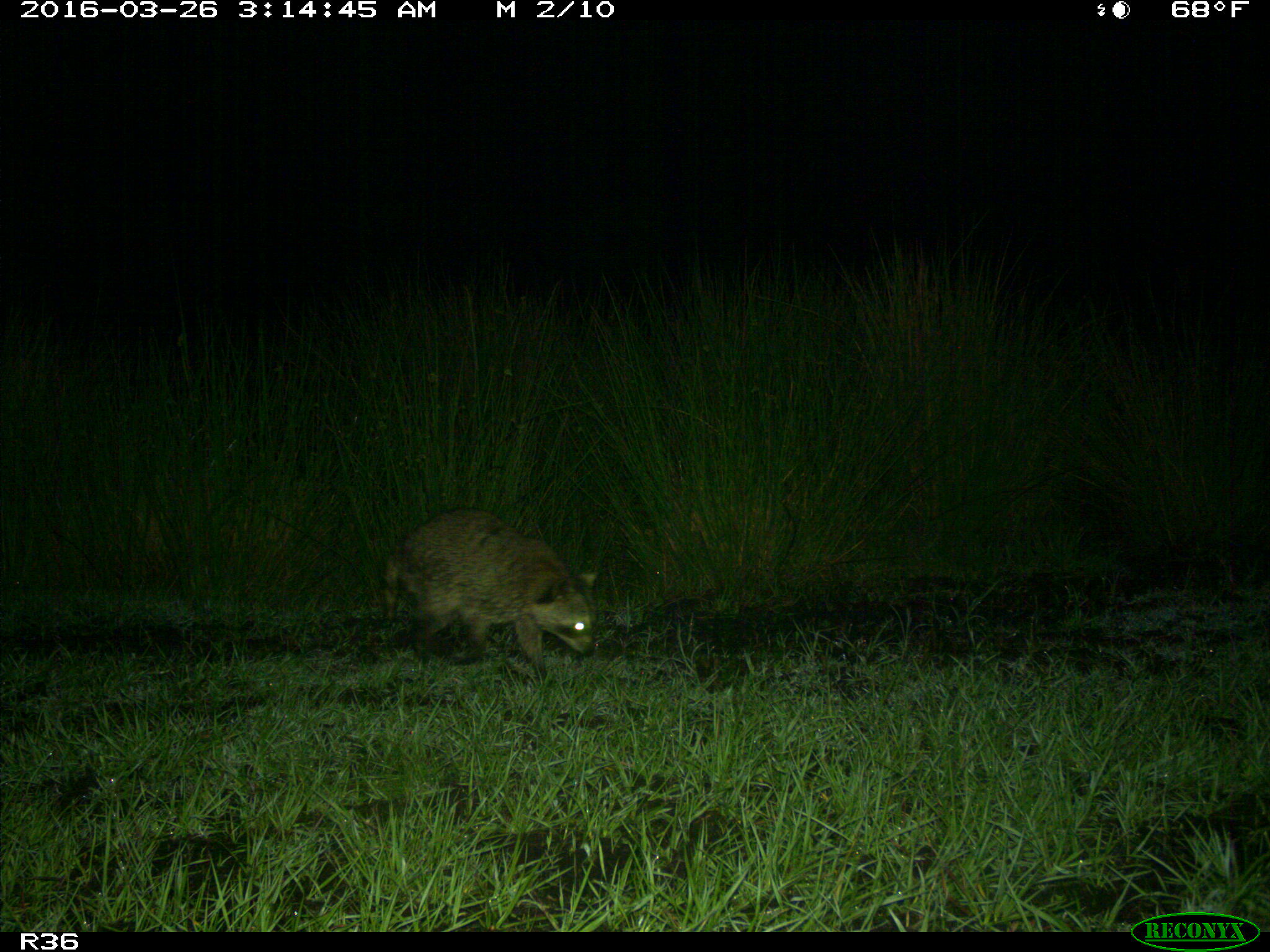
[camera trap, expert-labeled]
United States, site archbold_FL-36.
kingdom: Animalia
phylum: Chordata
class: Mammalia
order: Carnivora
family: Procyonidae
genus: Procyon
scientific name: Procyon lotor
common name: common raccoon